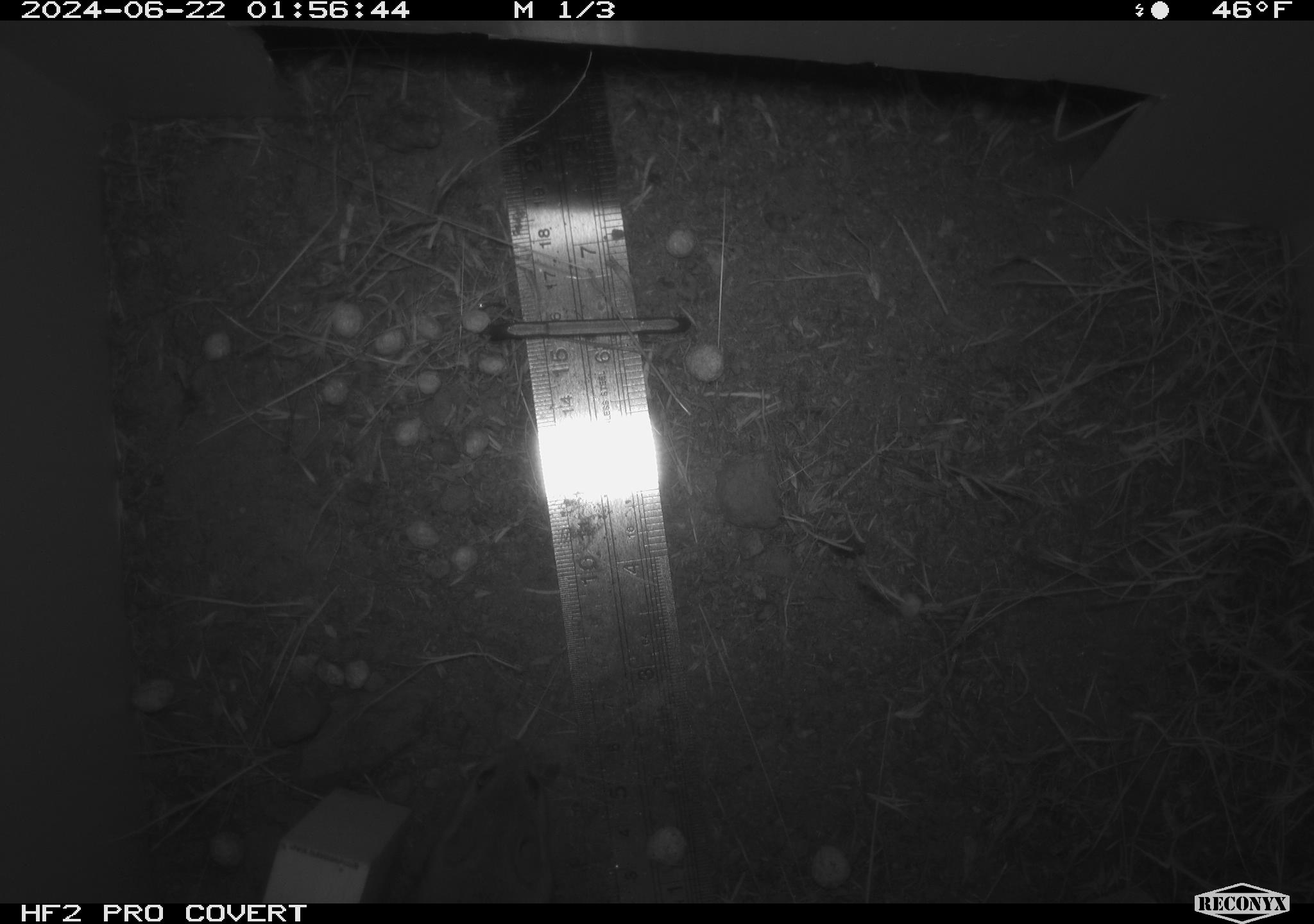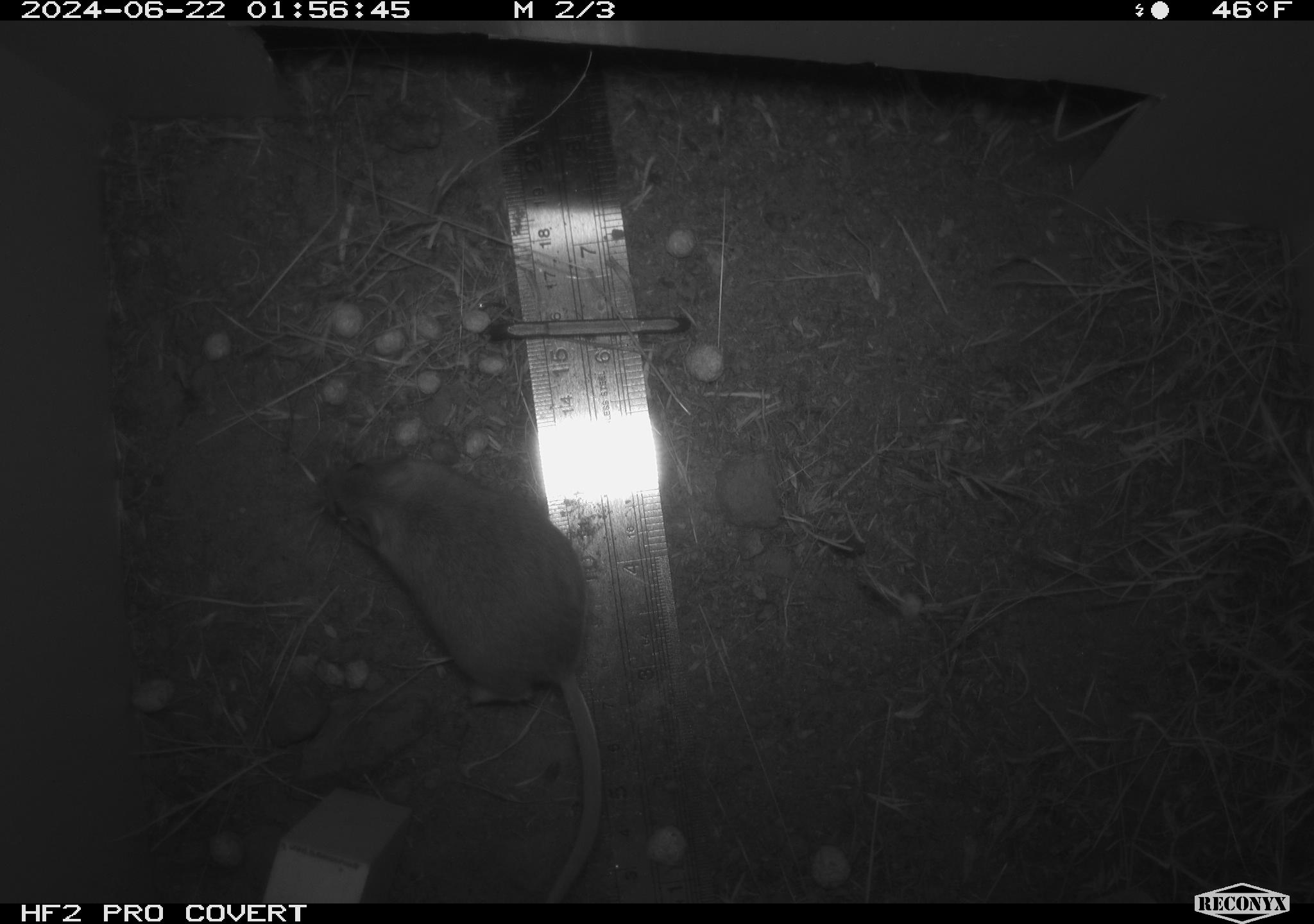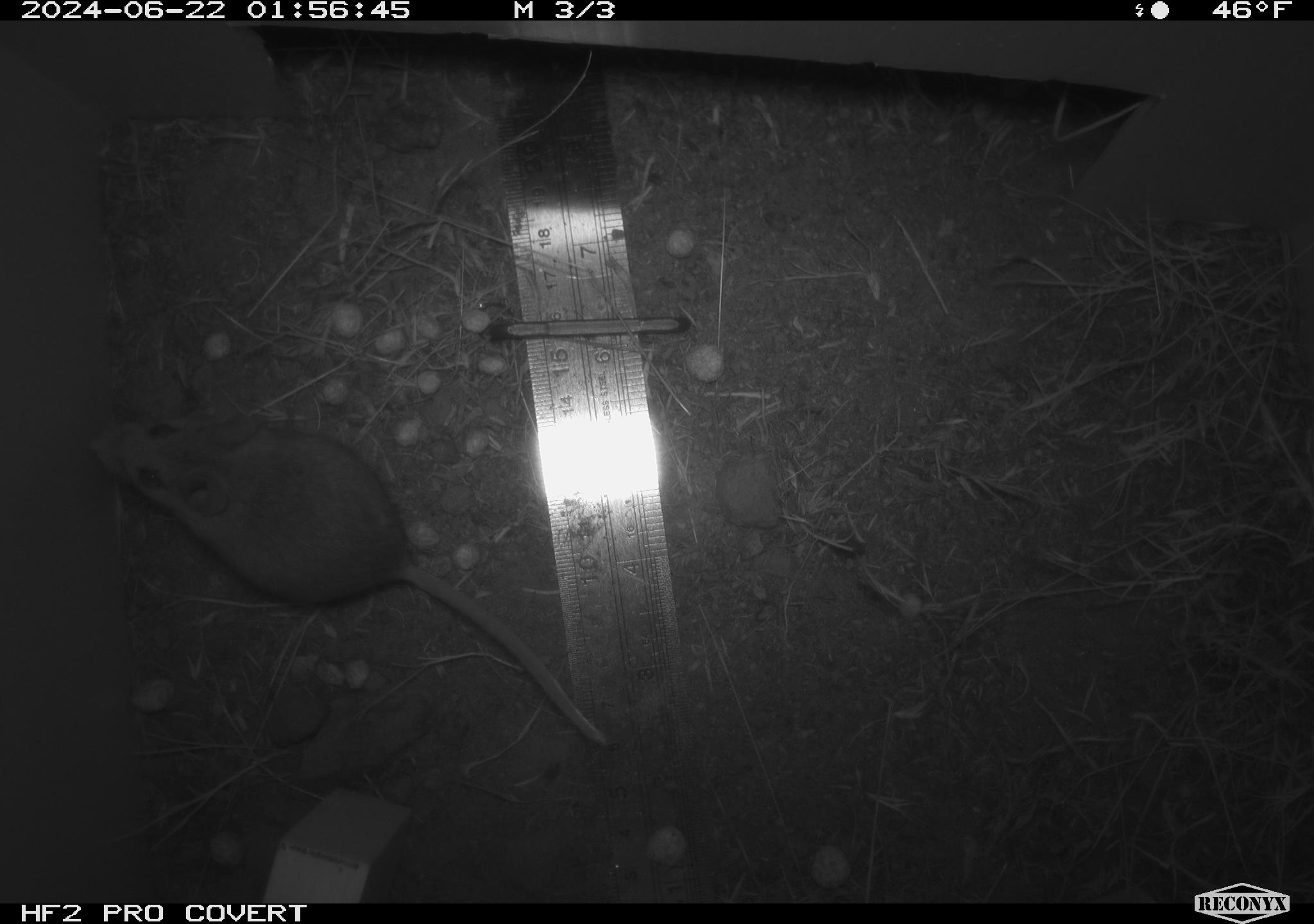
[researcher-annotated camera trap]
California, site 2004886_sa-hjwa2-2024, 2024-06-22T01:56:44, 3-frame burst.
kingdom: Animalia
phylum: Chordata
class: Mammalia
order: Rodentia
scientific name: Rodentia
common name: rodent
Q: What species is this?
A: Rodent (Rodentia).